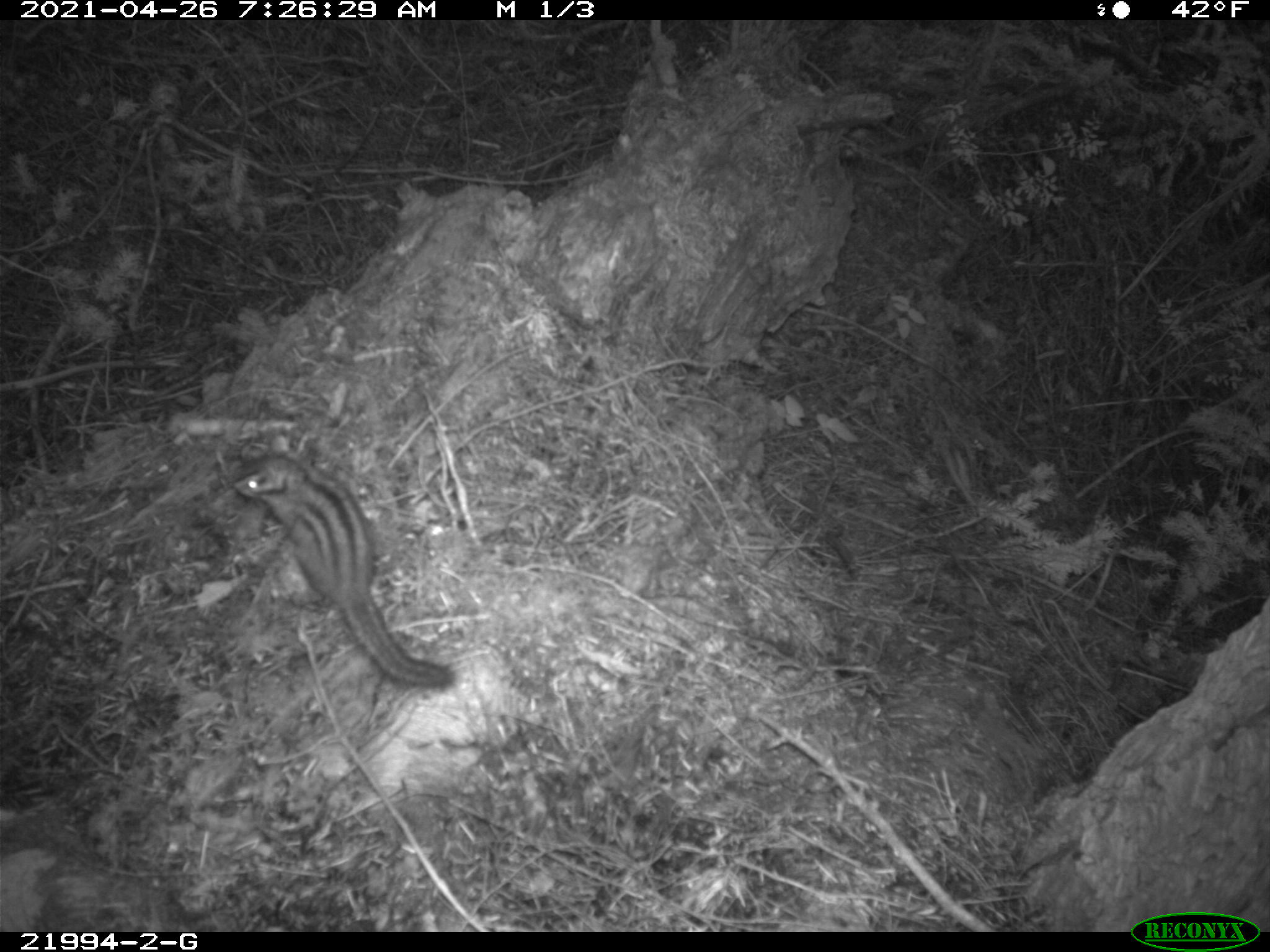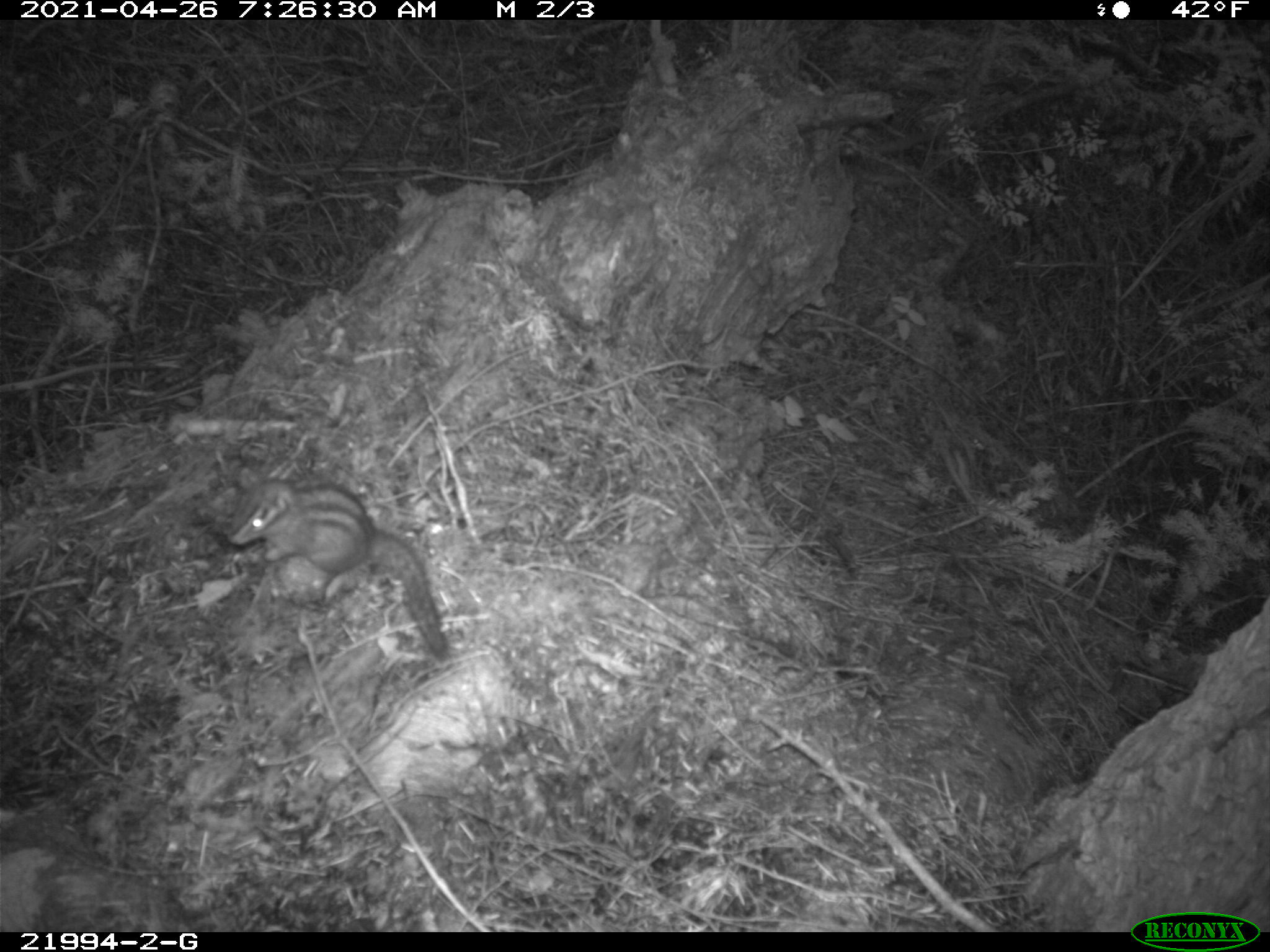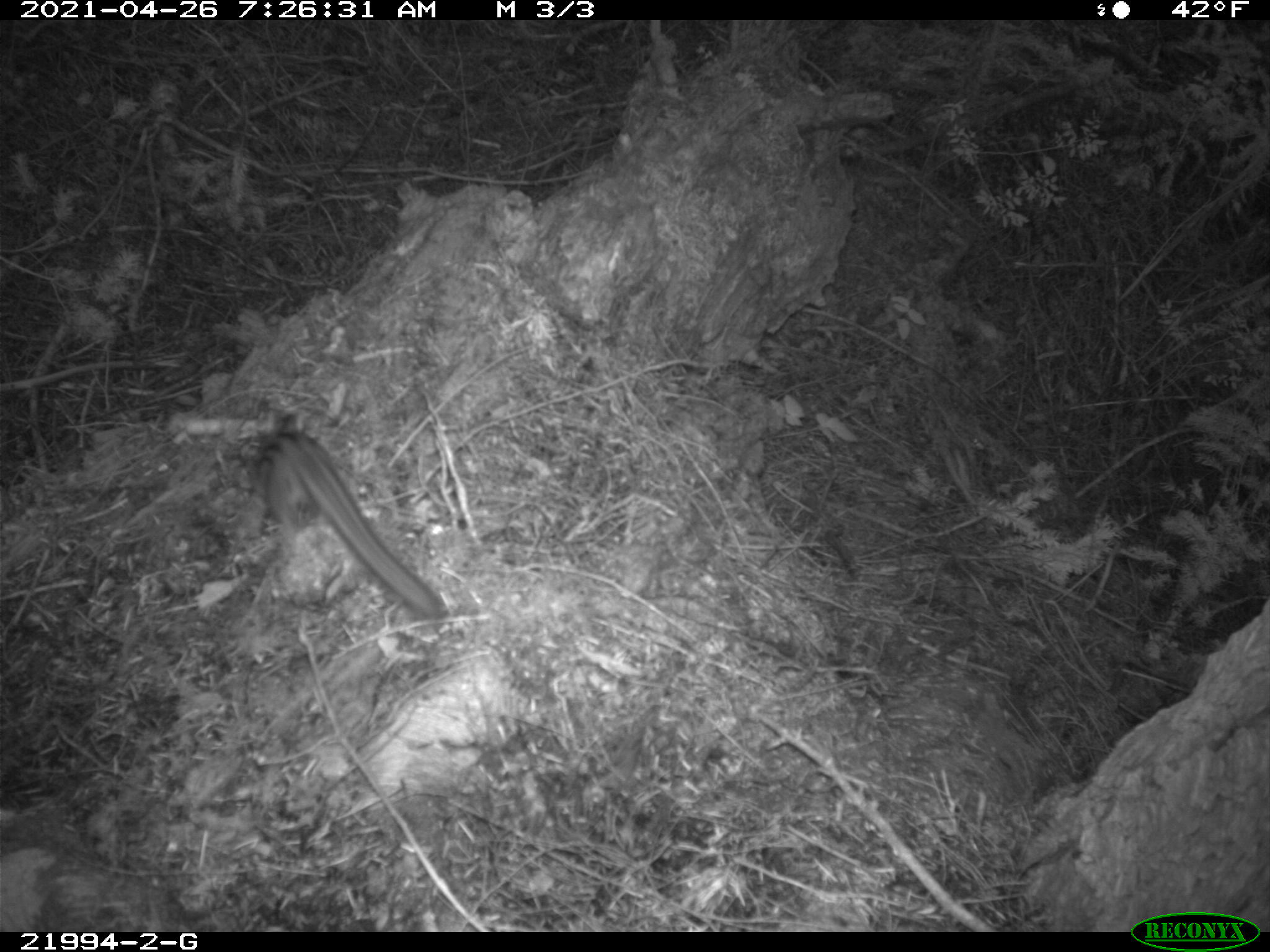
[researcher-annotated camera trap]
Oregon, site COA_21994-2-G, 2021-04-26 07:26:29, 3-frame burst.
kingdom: Animalia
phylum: Chordata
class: Mammalia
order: Rodentia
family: Sciuridae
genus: Neotamias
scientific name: Neotamias townsendii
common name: townsend's chipmunk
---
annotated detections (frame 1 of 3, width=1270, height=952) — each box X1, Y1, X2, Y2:
townsend's chipmunk: 231, 450, 458, 687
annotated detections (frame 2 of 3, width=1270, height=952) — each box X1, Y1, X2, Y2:
townsend's chipmunk: 222, 464, 446, 662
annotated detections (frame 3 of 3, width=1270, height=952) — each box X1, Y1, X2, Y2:
townsend's chipmunk: 235, 421, 447, 617